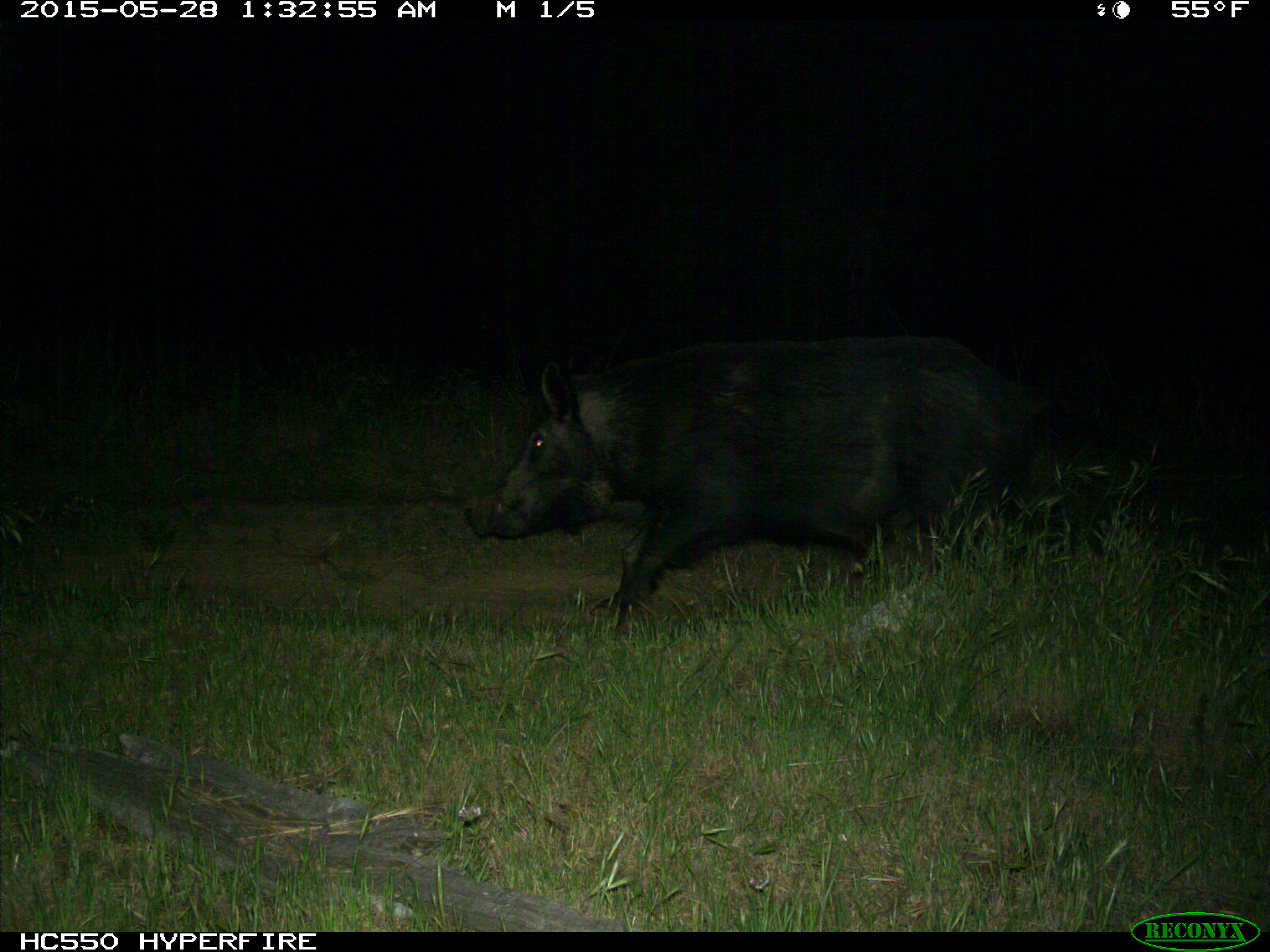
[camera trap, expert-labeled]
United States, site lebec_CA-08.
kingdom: Animalia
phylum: Chordata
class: Mammalia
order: Artiodactyla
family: Suidae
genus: Sus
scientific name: Sus scrofa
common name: wild boar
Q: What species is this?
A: Sus scrofa (wild boar).